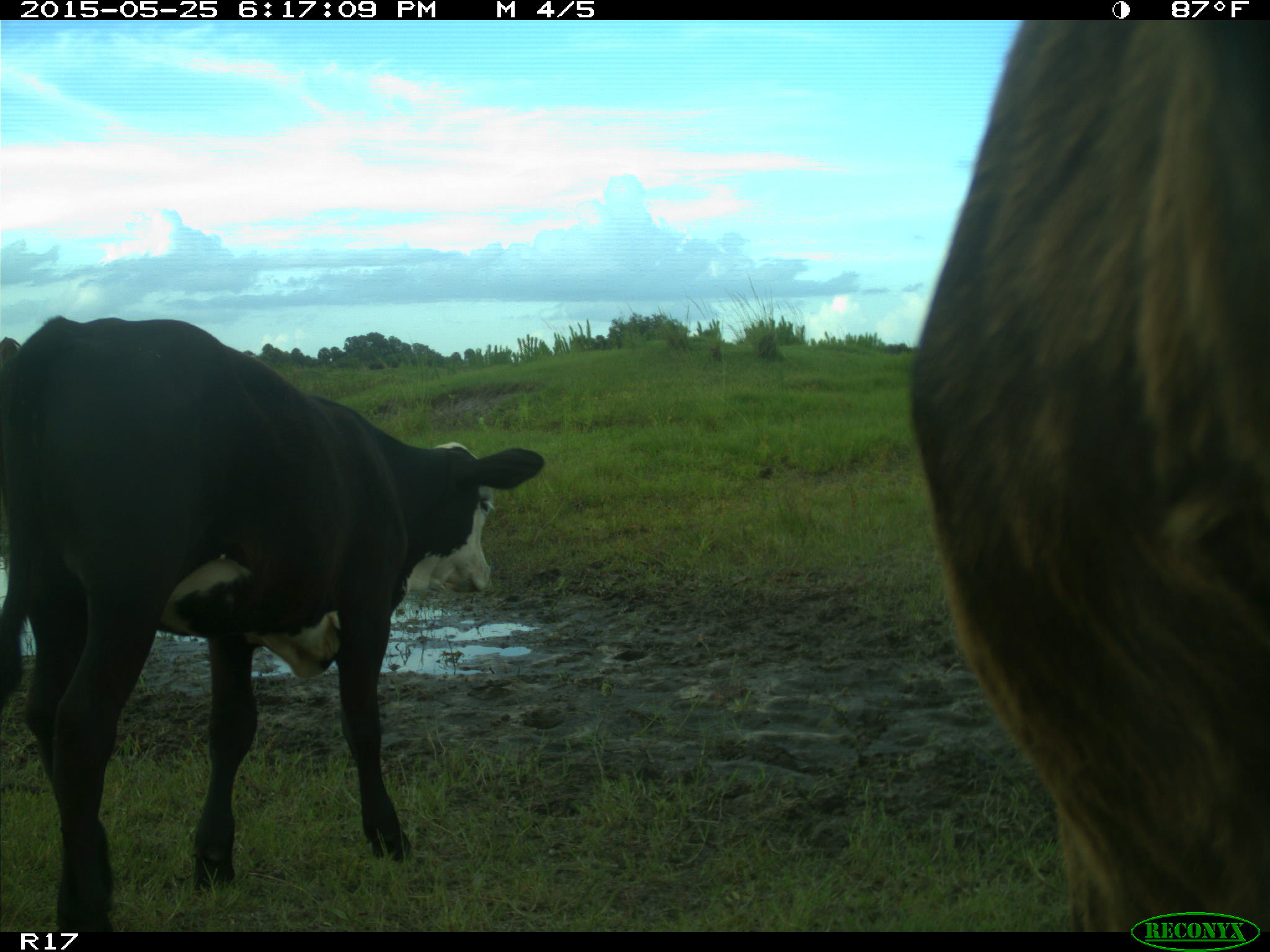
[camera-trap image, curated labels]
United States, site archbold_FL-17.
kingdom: Animalia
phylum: Chordata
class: Mammalia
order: Artiodactyla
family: Bovidae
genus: Bos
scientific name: Bos taurus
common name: domestic cow